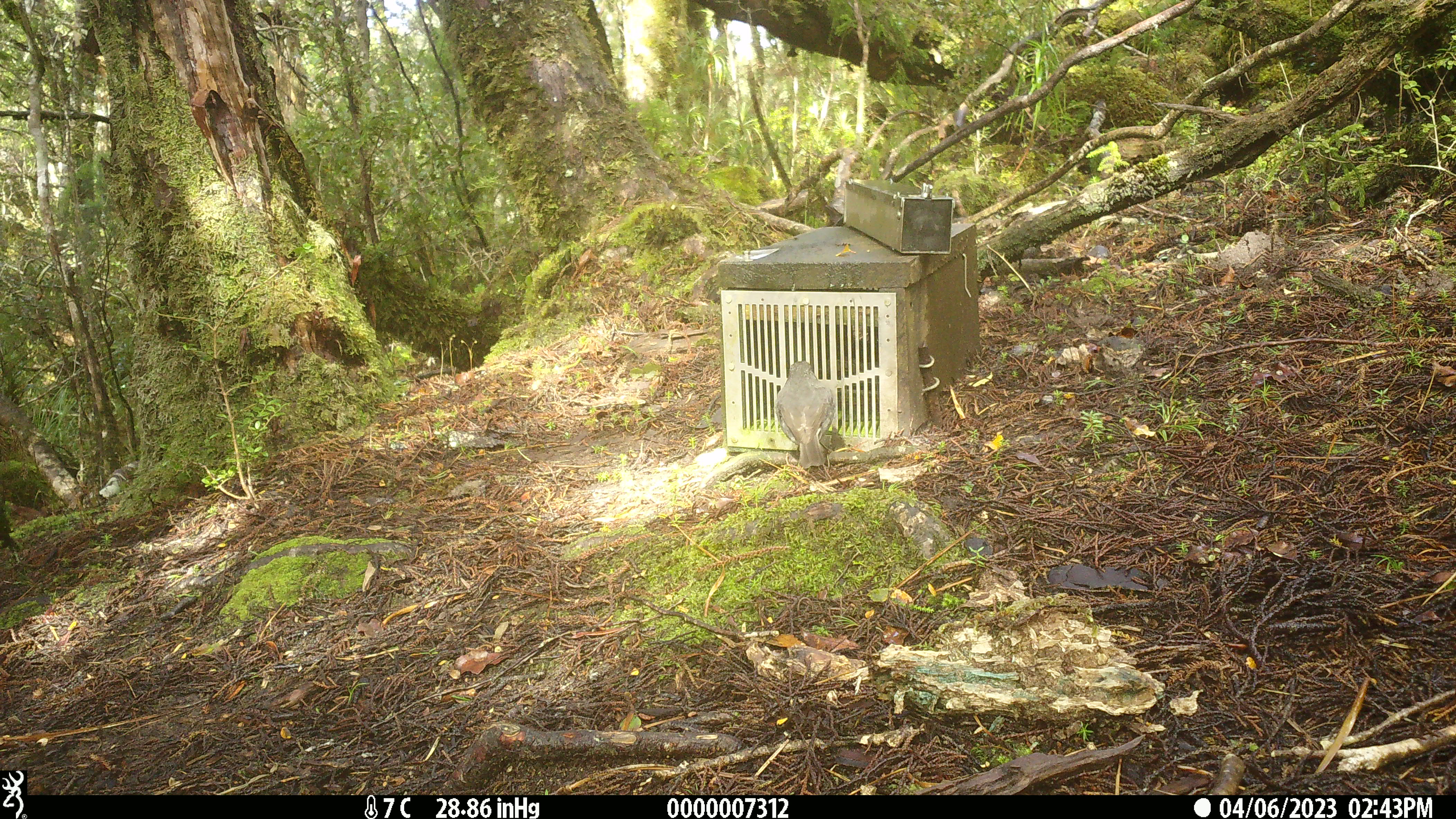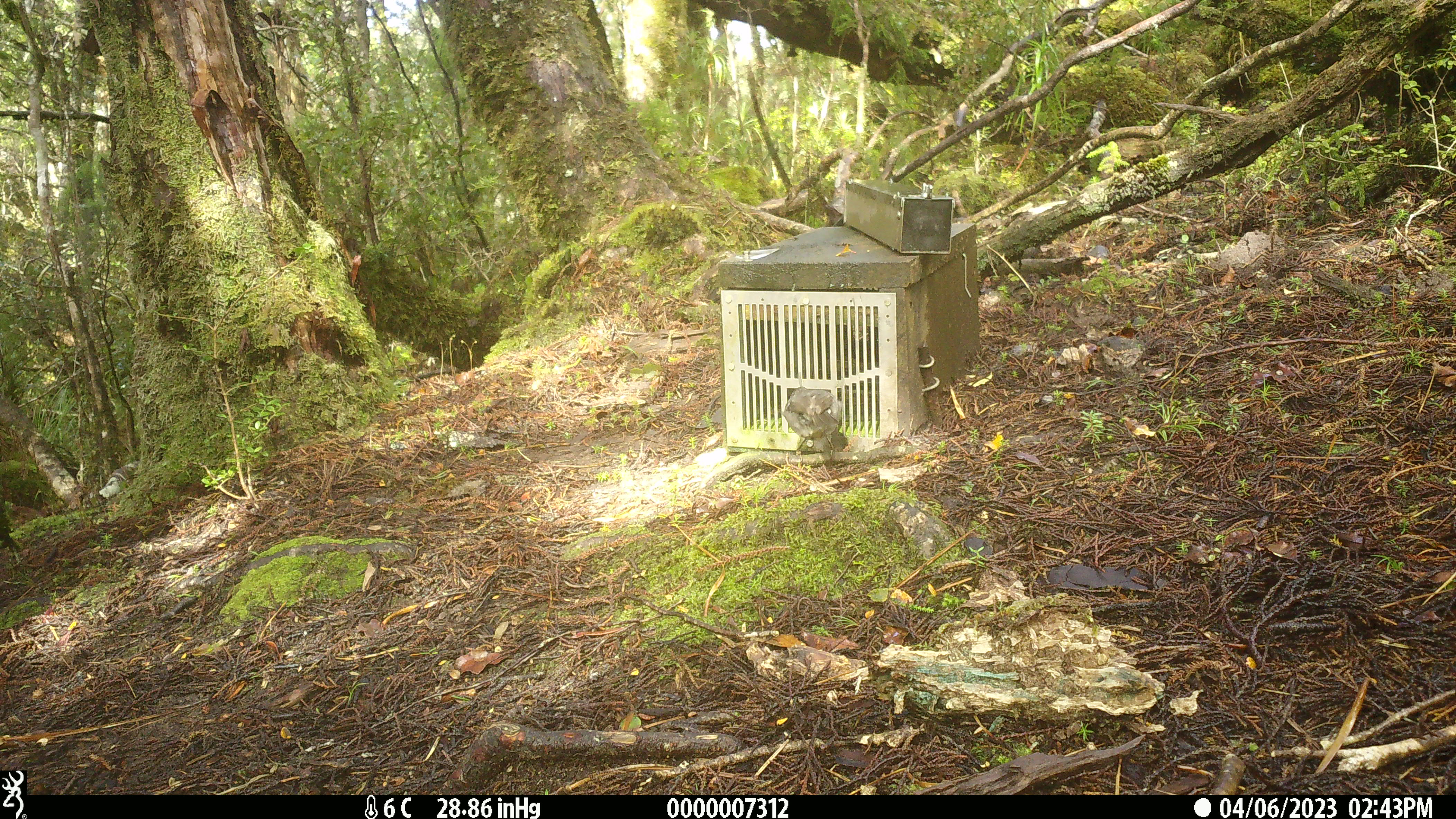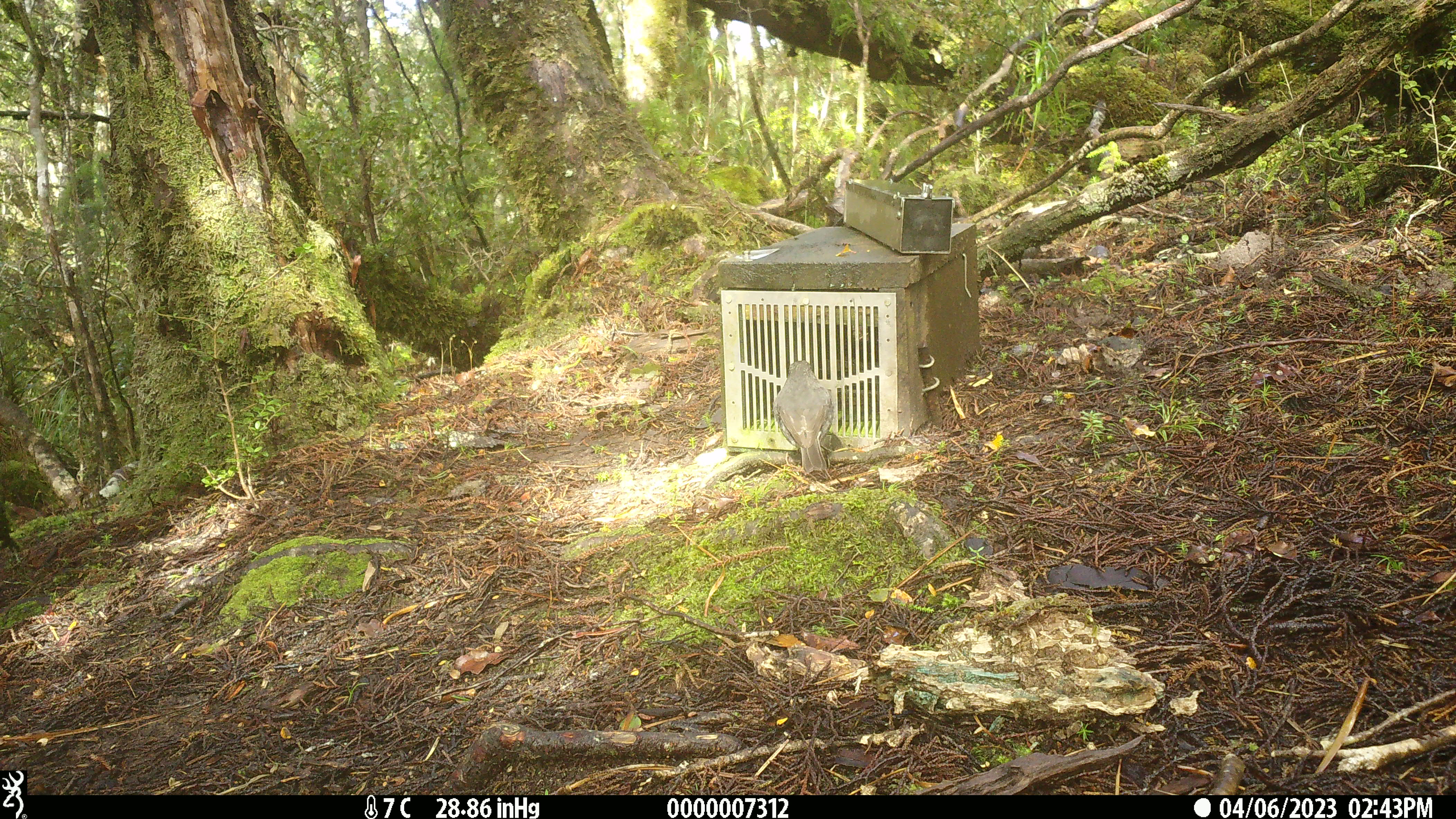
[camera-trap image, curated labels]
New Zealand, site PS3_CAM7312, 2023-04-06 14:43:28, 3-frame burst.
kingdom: Animalia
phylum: Chordata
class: Aves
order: Passeriformes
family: Petroicidae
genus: Petroica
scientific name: Petroica australis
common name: new zealand robin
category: robin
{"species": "robin (new zealand robin) (Petroica australis)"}